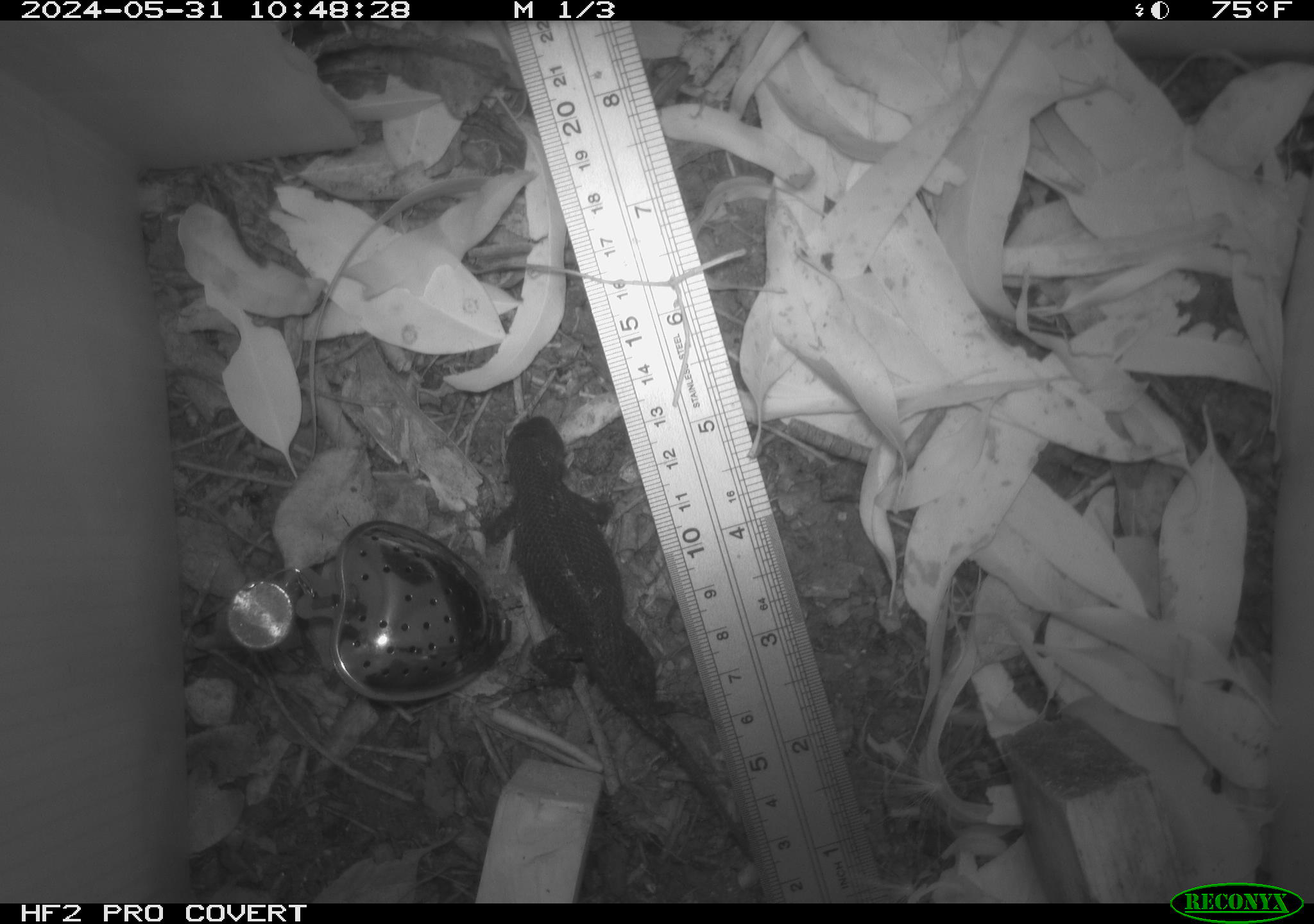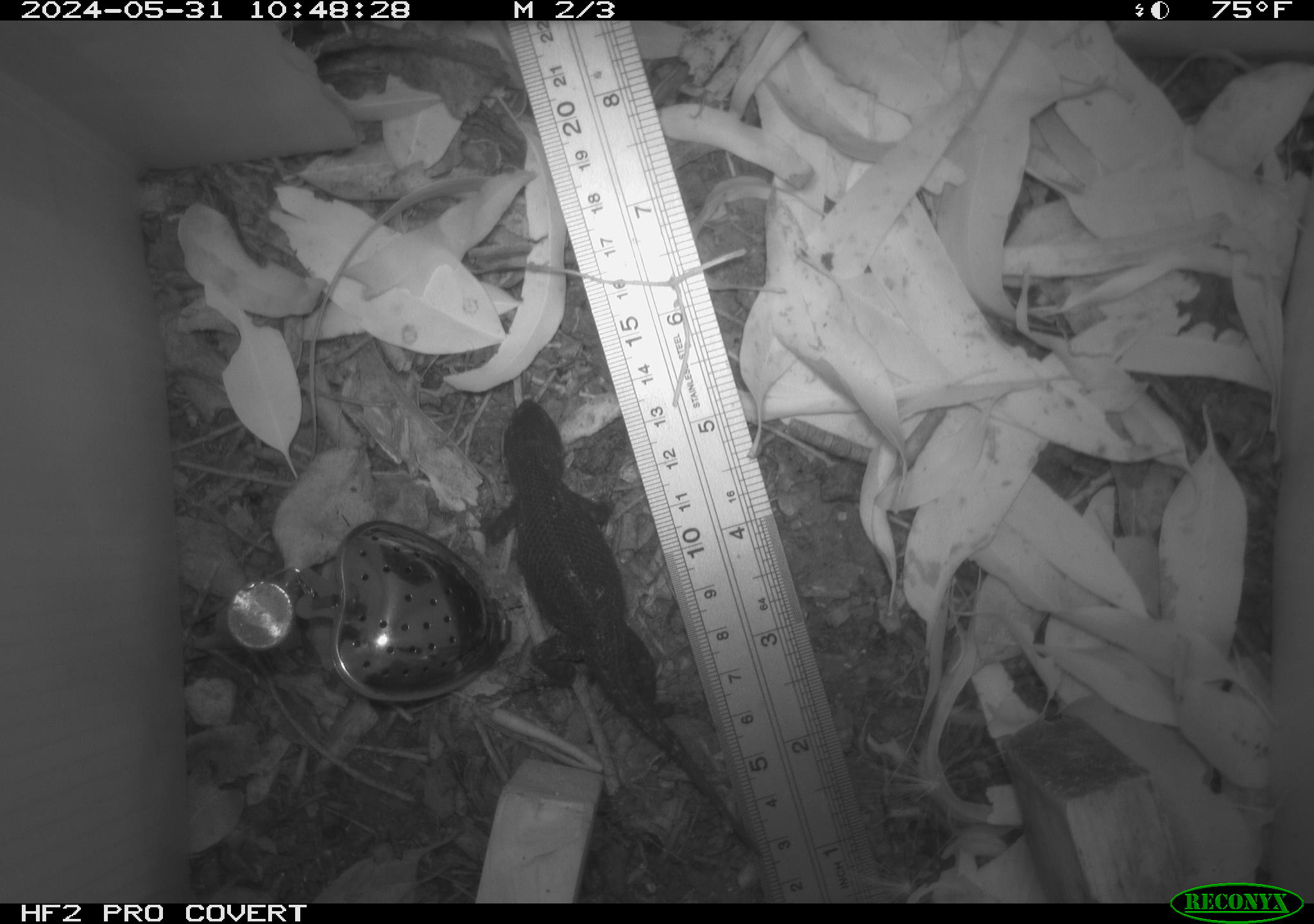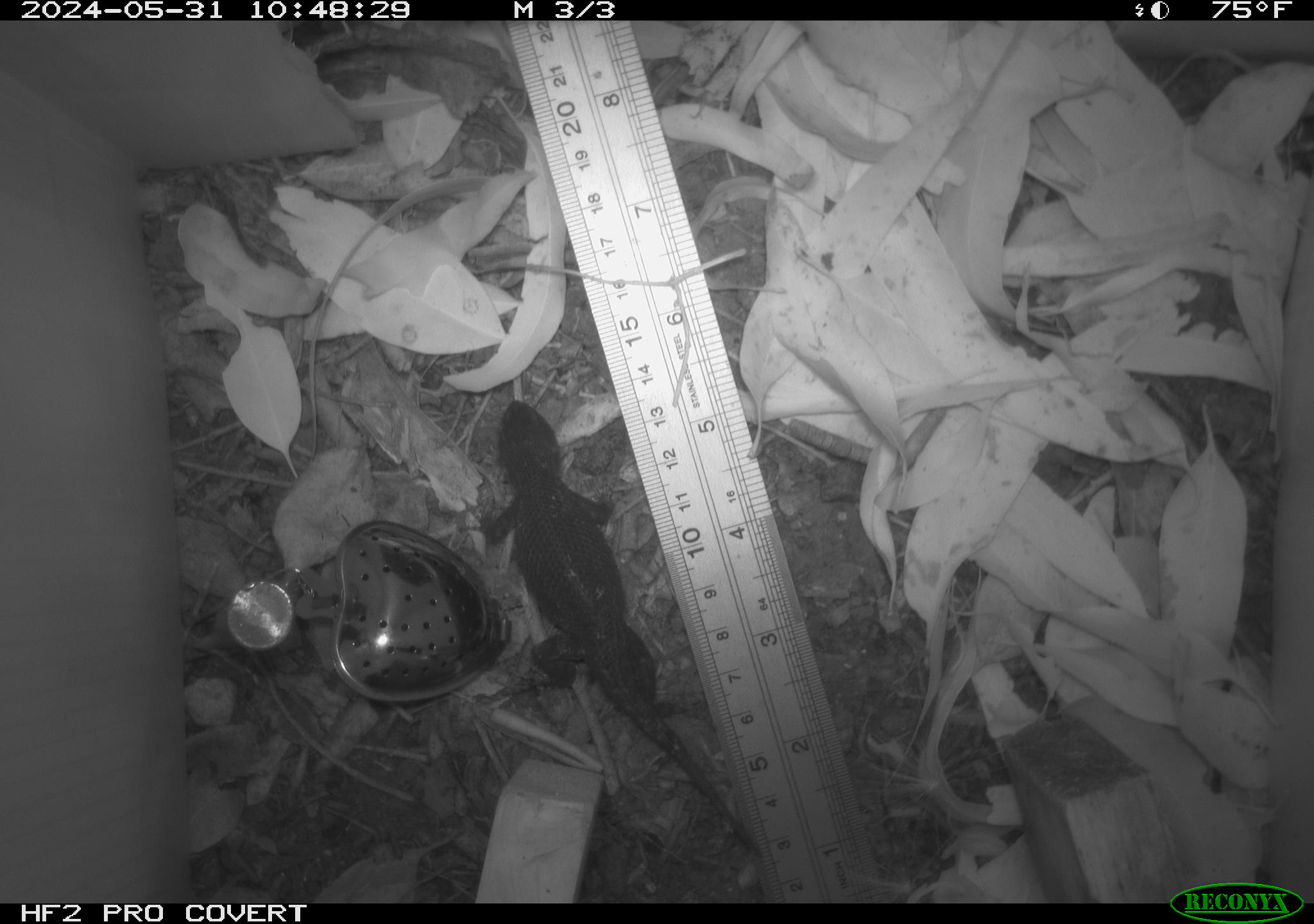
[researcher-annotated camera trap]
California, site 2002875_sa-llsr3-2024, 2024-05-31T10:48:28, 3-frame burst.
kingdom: Animalia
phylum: Chordata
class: Reptilia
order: Squamata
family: Phrynosomatidae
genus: Sceloporus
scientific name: Sceloporus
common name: spiny lizards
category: sceloporus species